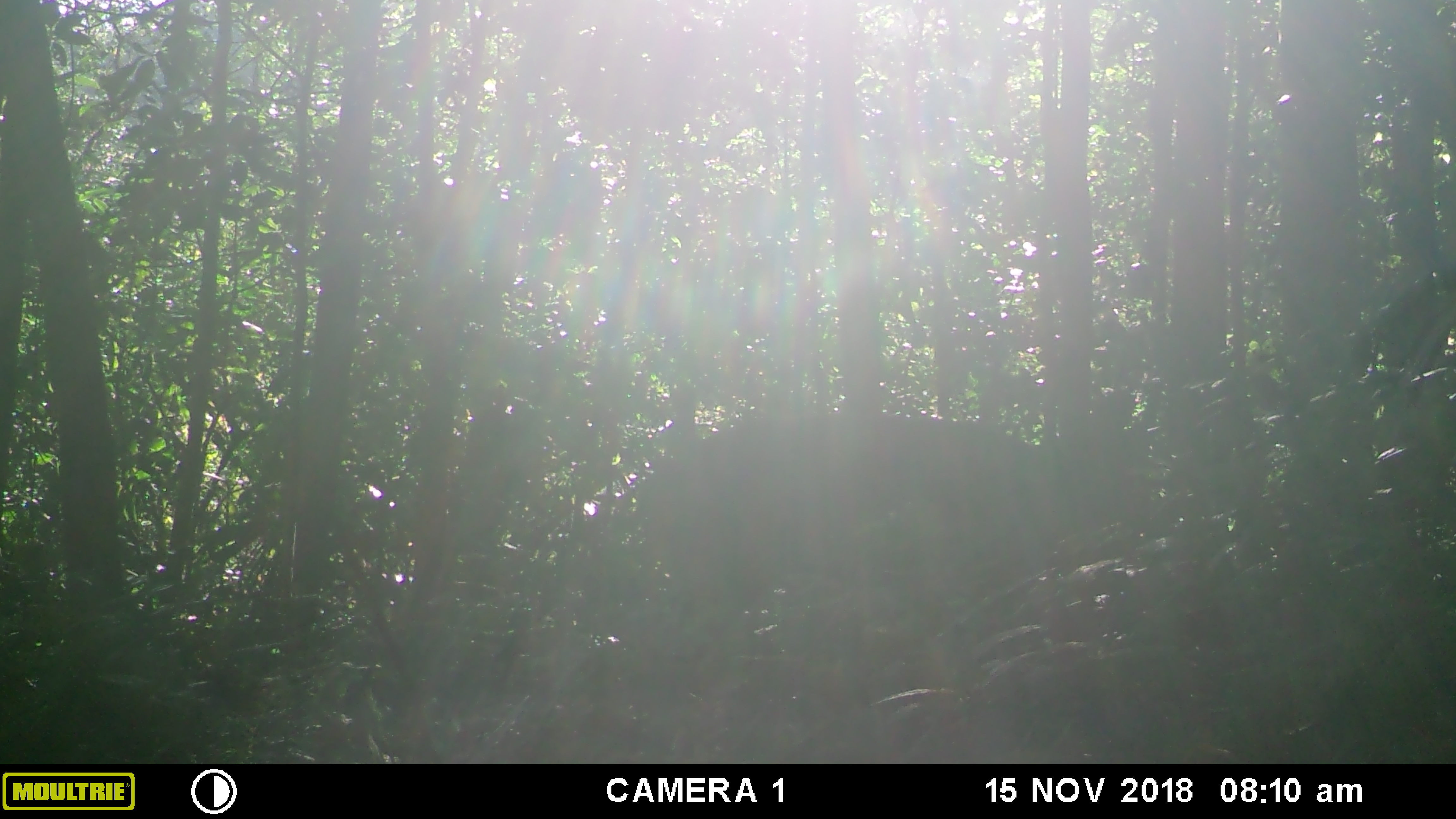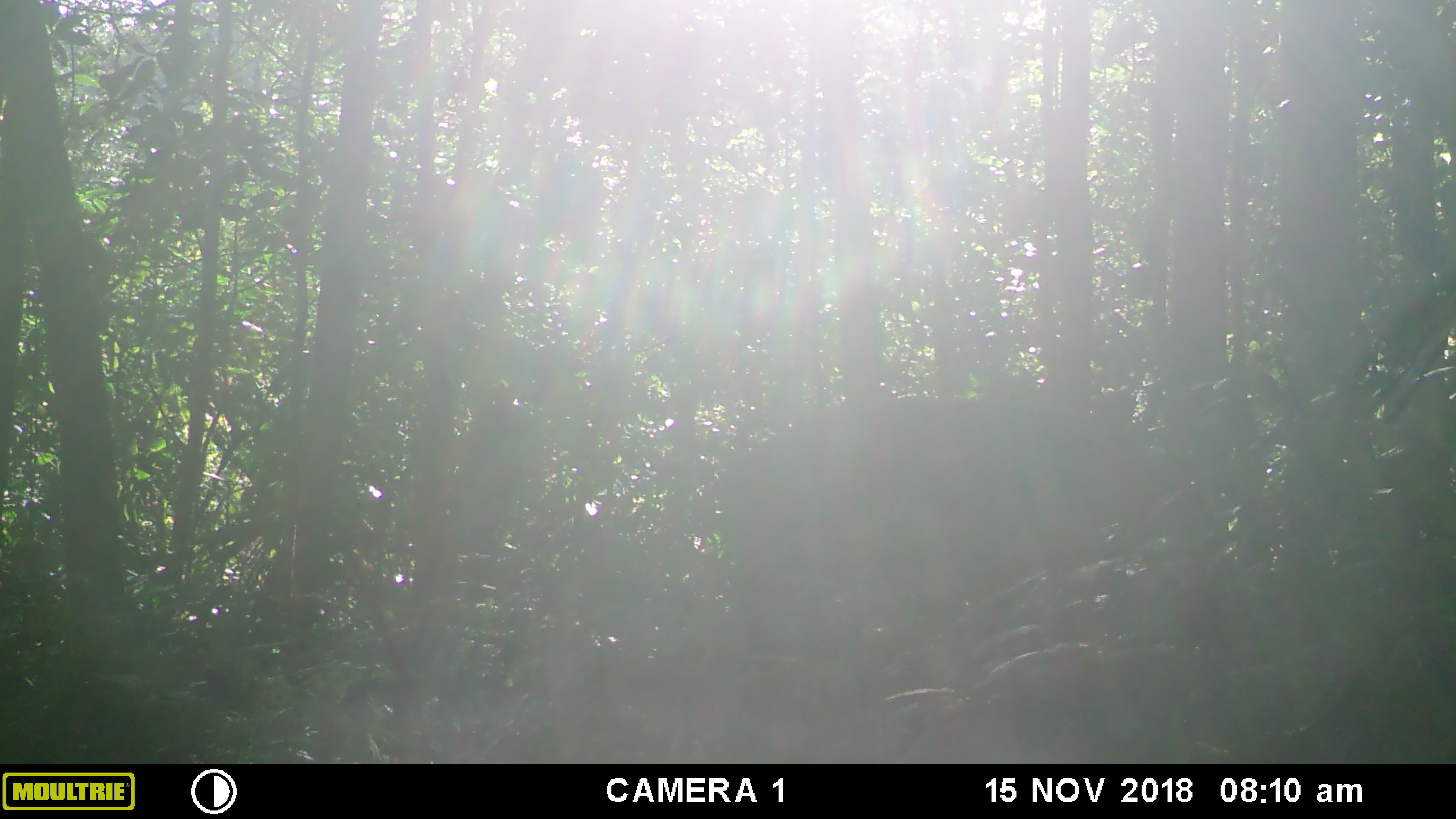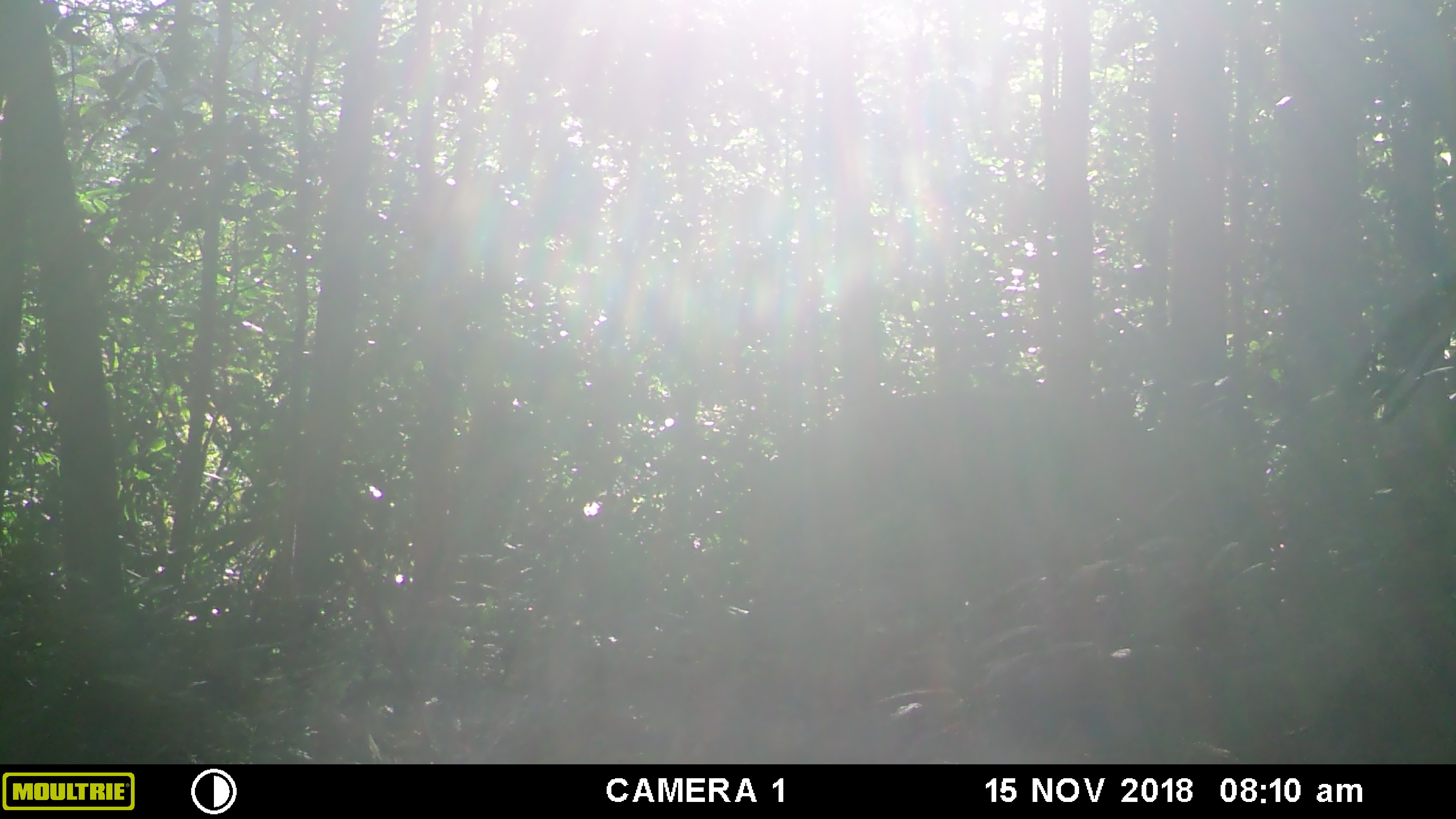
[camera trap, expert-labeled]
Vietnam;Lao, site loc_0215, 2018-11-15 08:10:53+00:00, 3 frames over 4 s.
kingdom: Animalia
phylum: Chordata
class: Mammalia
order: Artiodactyla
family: Suidae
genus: Sus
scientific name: Sus scrofa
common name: eurasian wild pig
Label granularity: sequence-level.